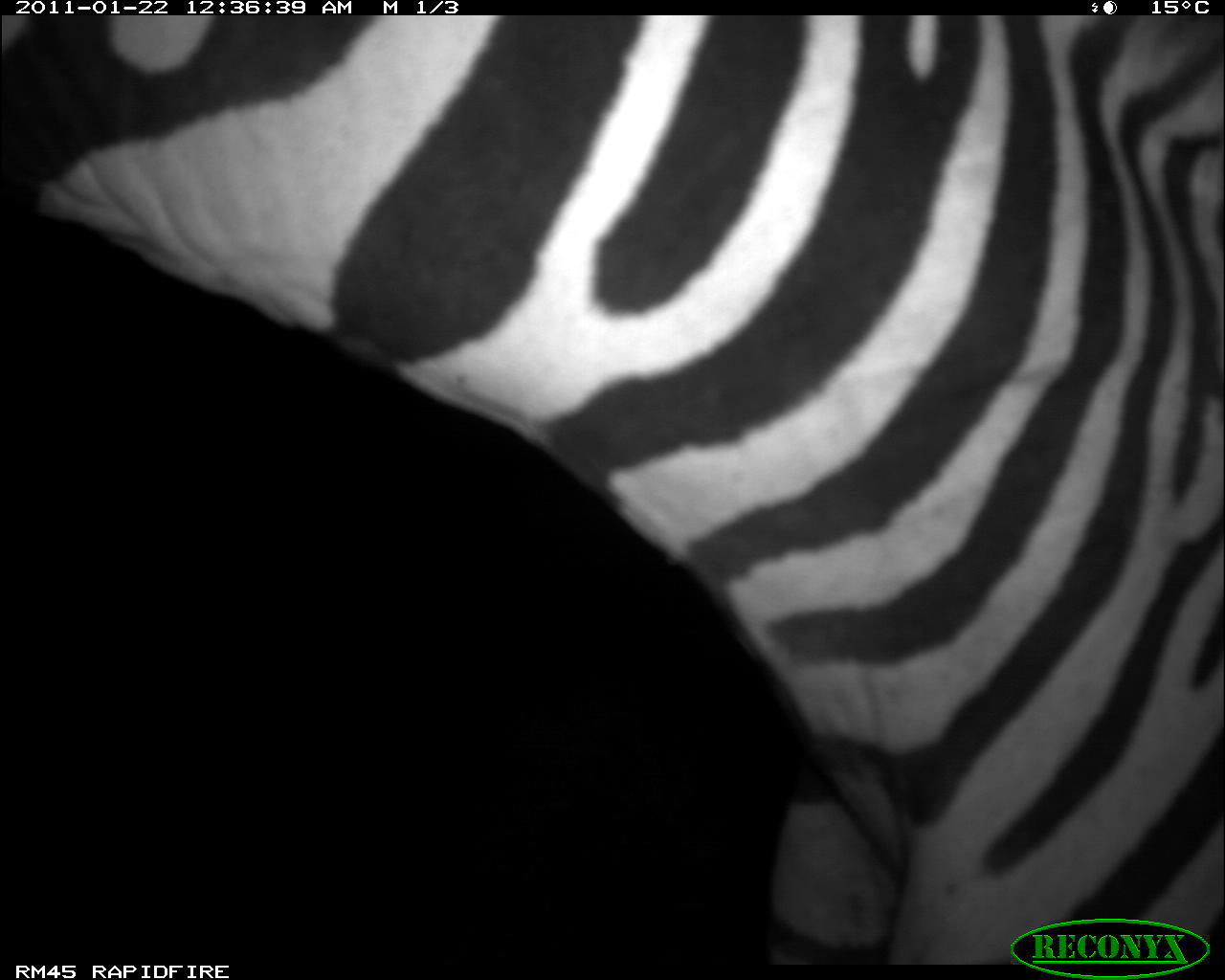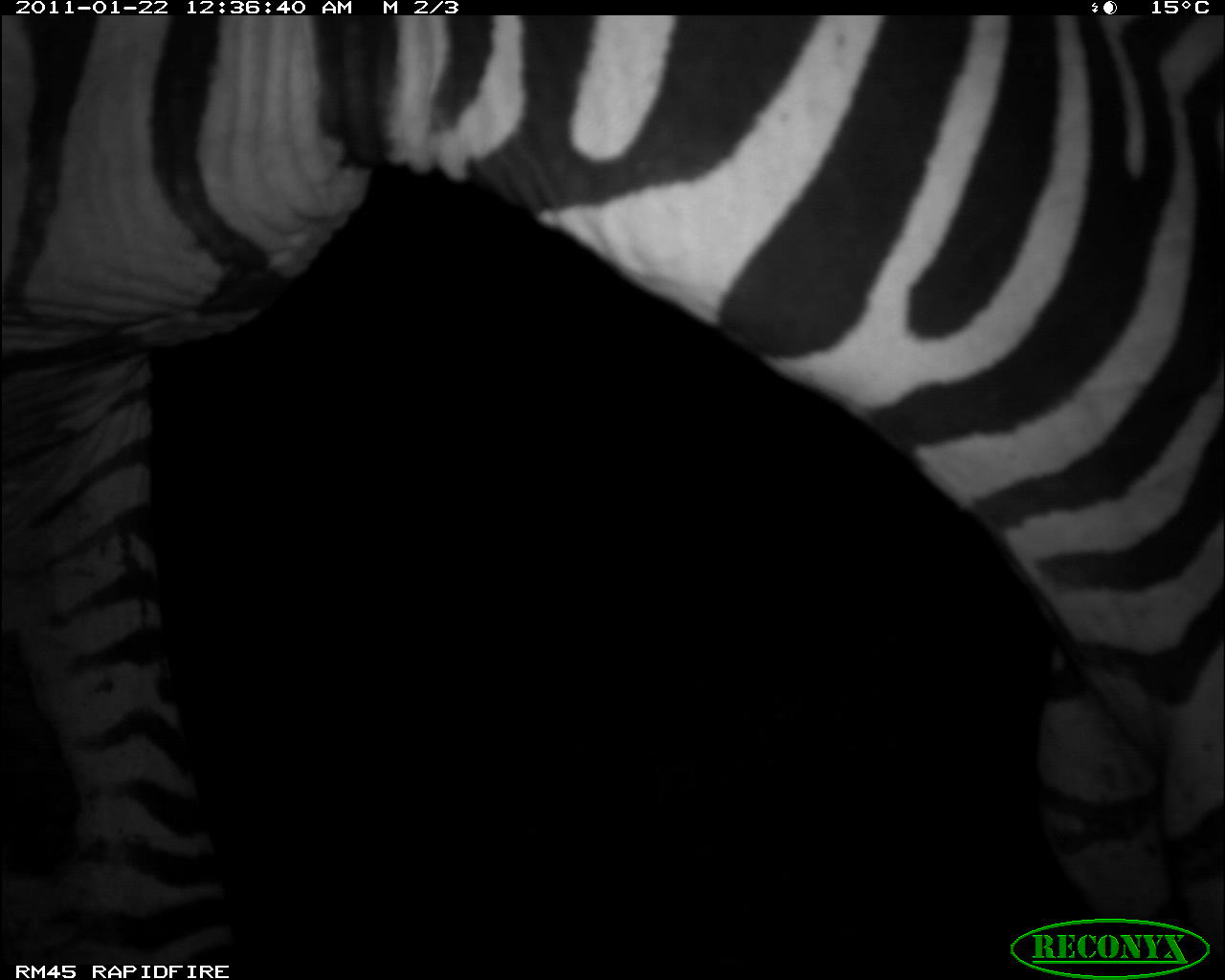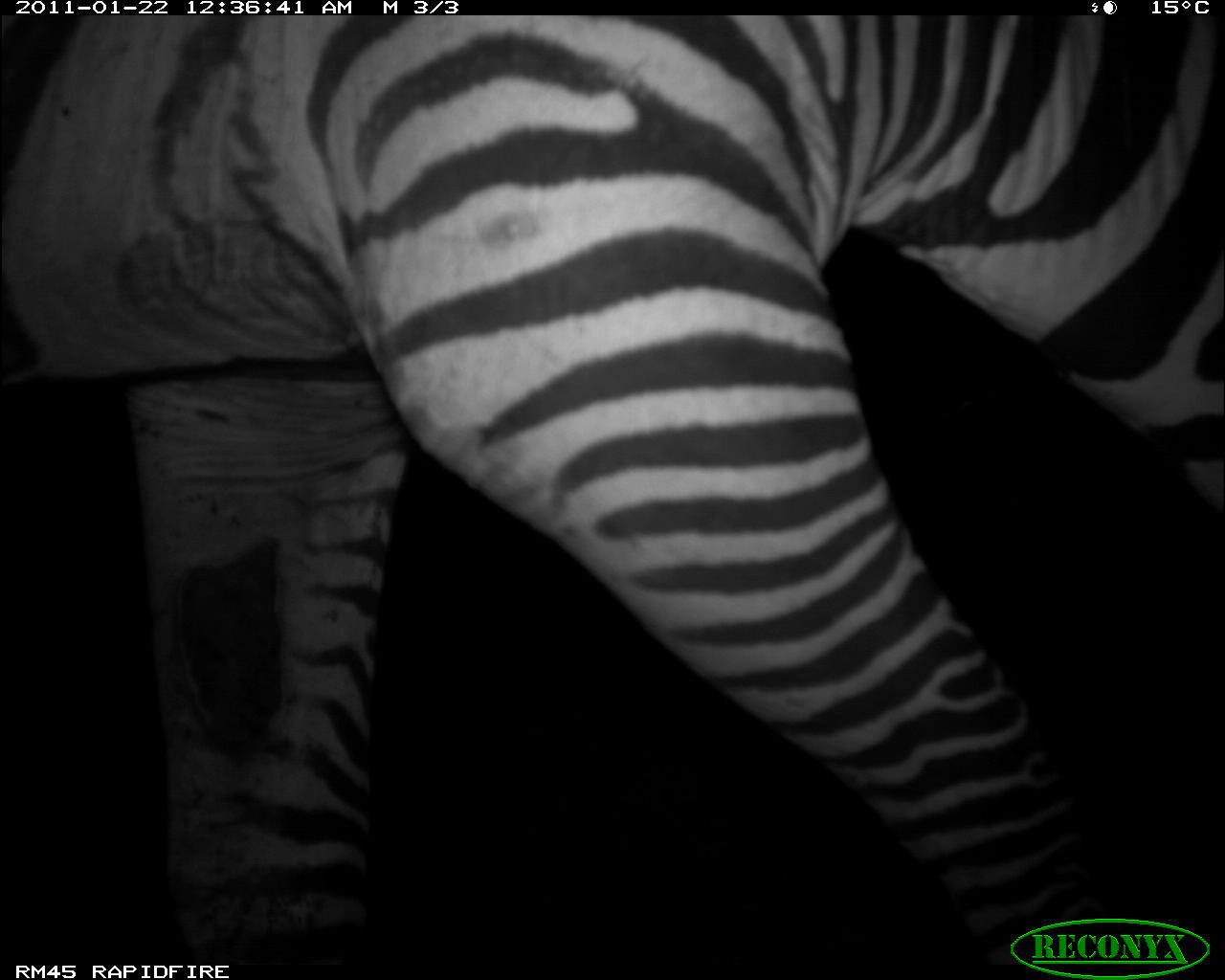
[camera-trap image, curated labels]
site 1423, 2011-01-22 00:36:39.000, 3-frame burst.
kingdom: Animalia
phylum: Chordata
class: Mammalia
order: Perissodactyla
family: Equidae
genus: Equus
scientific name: Equus quagga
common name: plains zebra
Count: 1.